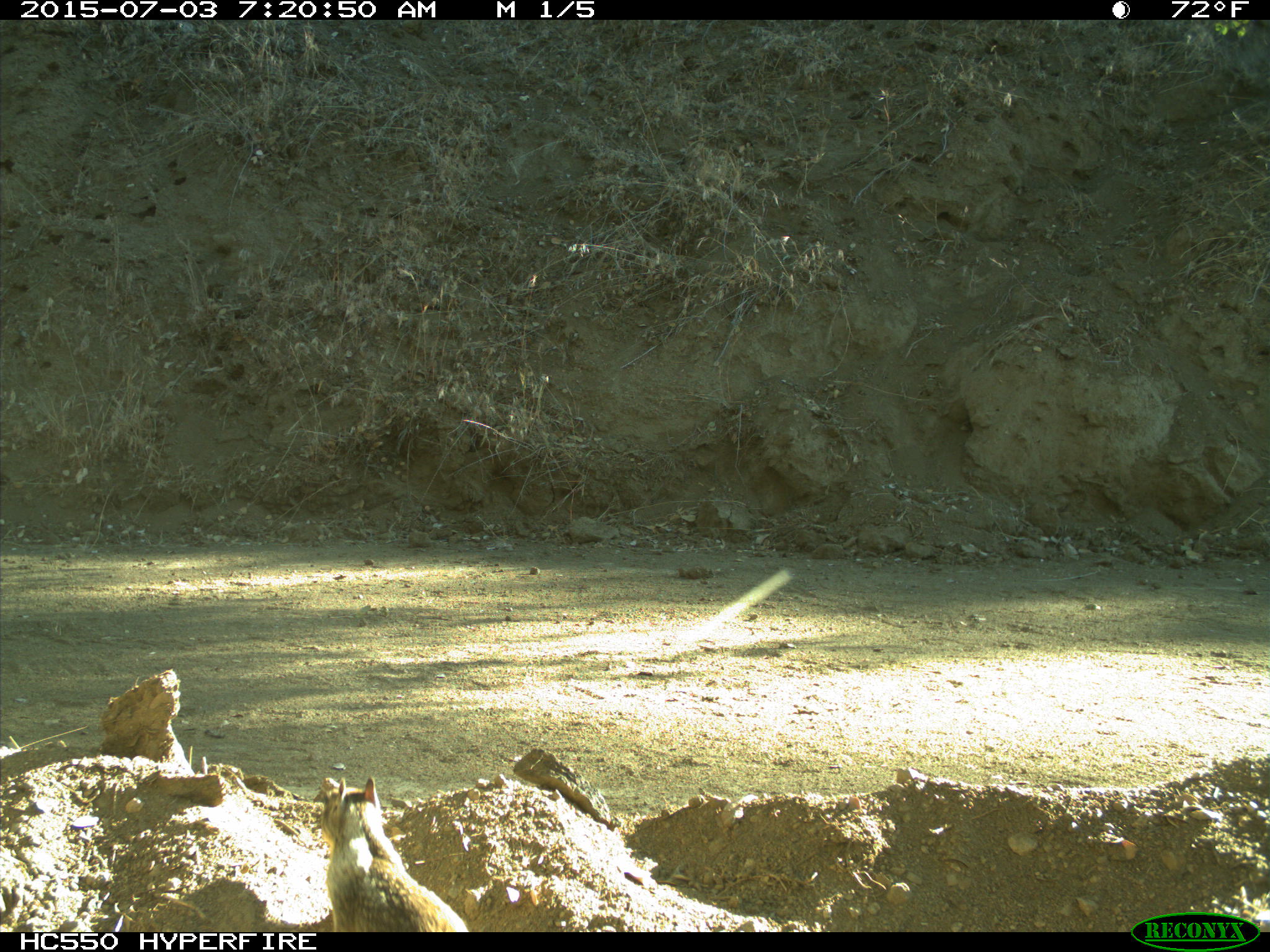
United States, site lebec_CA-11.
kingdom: Animalia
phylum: Chordata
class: Mammalia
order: Rodentia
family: Sciuridae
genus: Otospermophilus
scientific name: Otospermophilus beecheyi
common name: california ground squirrel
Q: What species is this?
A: Otospermophilus beecheyi (california ground squirrel).